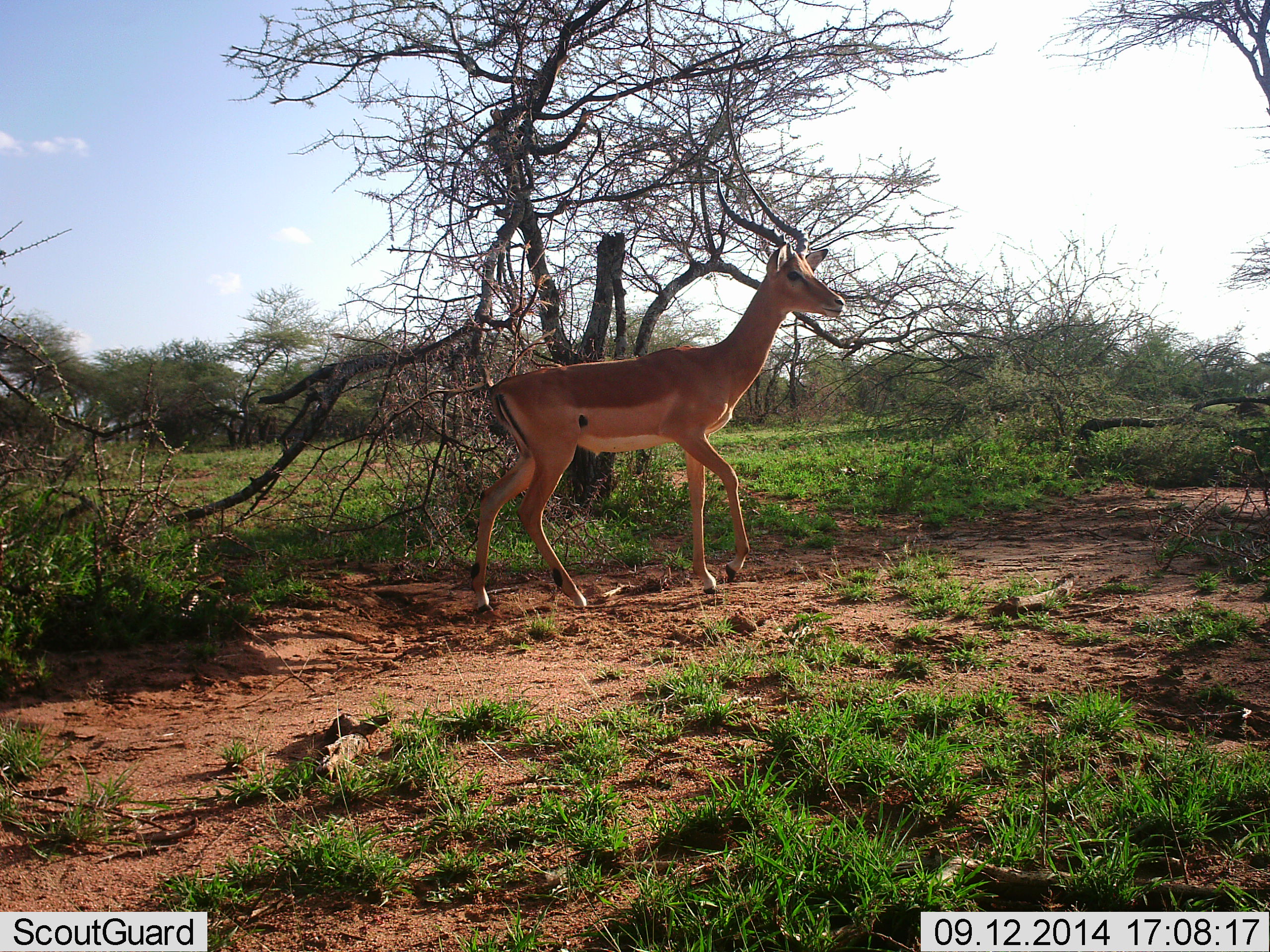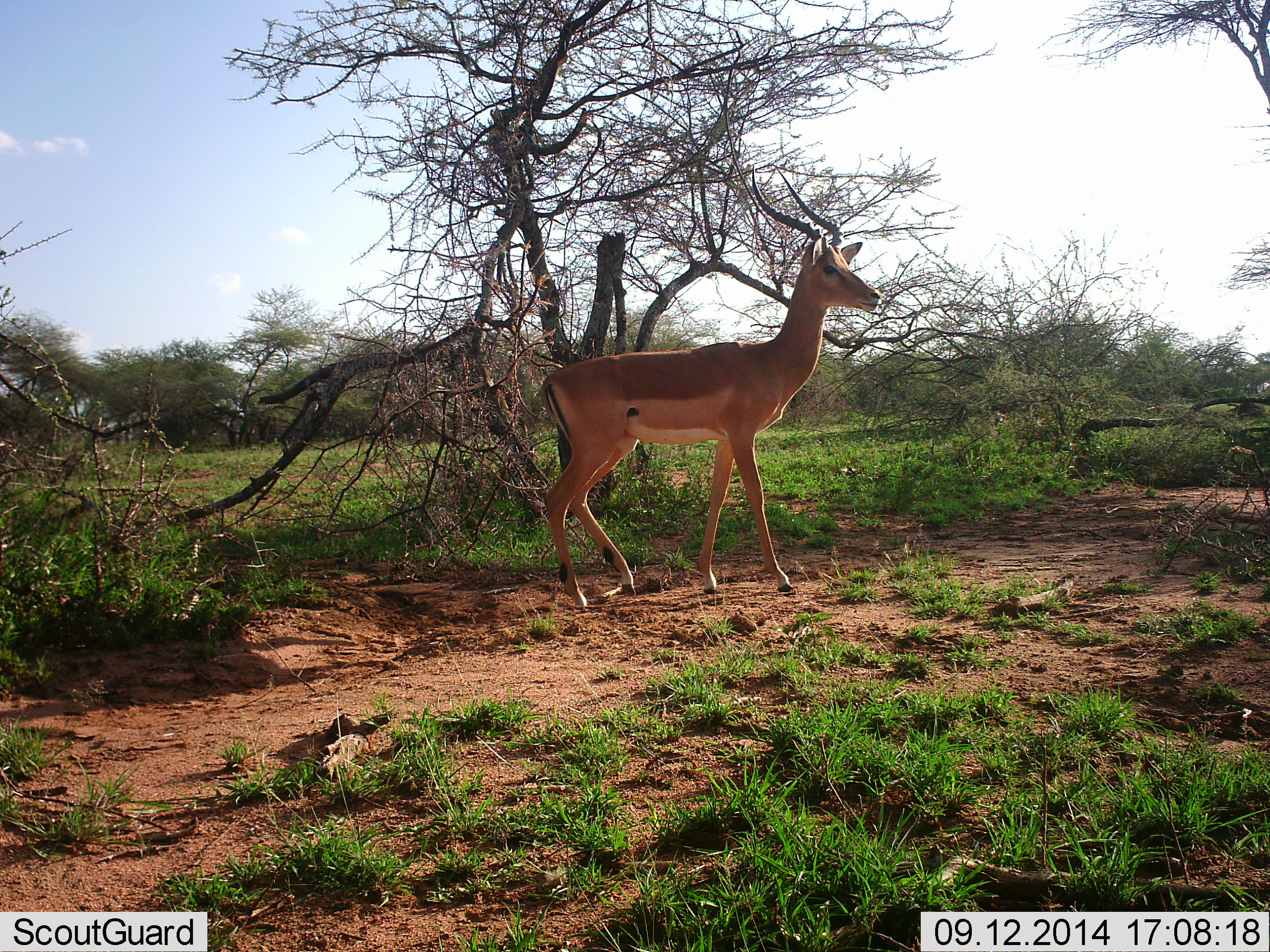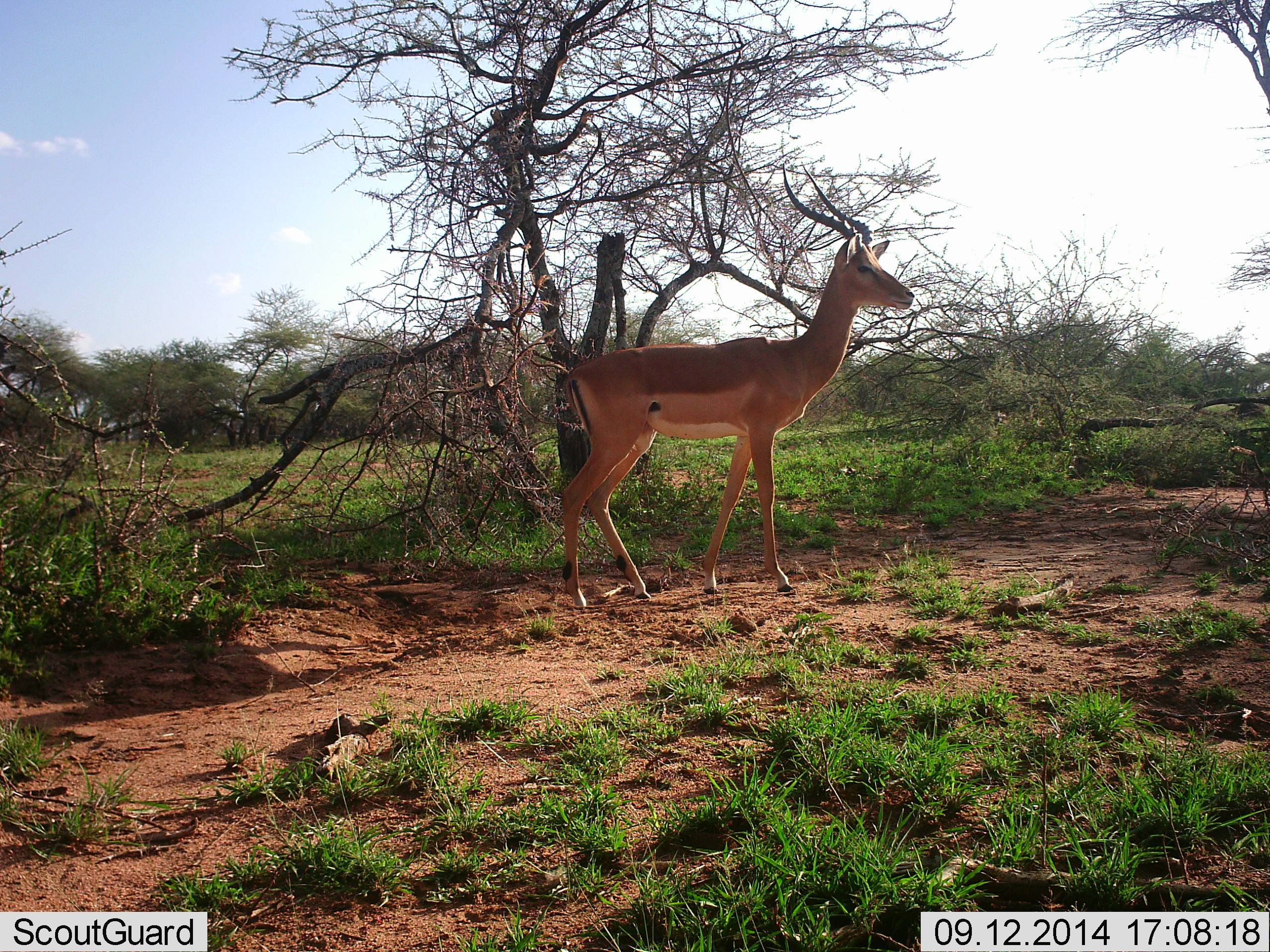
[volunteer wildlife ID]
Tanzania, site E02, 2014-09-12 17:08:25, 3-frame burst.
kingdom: Animalia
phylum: Chordata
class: Mammalia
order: Artiodactyla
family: Bovidae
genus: Aepyceros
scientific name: Aepyceros melampus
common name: impala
Impala (Aepyceros melampus), count 1. Behavior (volunteer vote fractions): standing 50%, resting 0%, moving 50%, interacting 0%. Young present (vote fraction): 0%. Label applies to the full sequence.